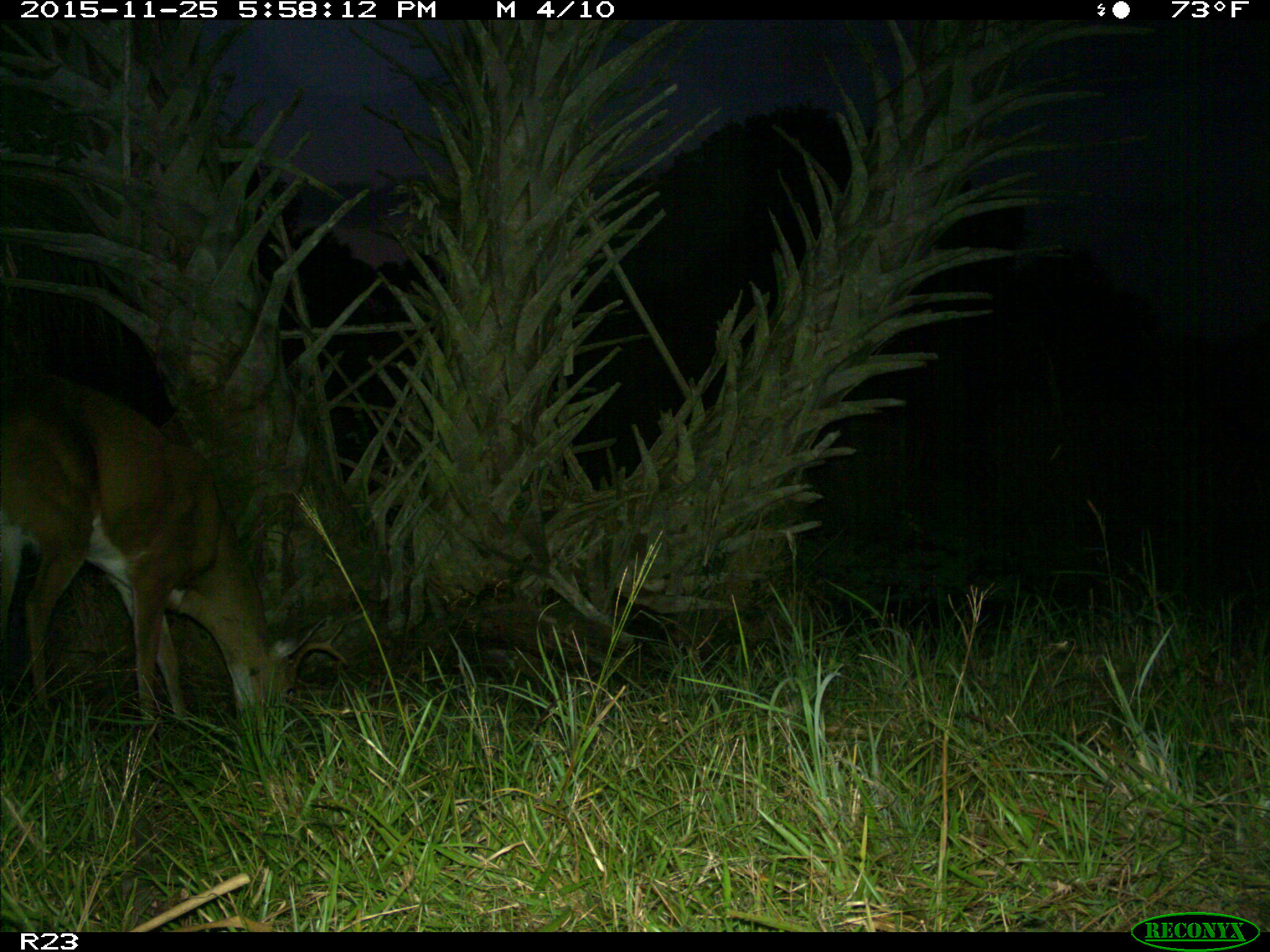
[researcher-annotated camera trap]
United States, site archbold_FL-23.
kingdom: Animalia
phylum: Chordata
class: Mammalia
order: Artiodactyla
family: Cervidae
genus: Odocoileus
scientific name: Odocoileus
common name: deer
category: unidentified deer